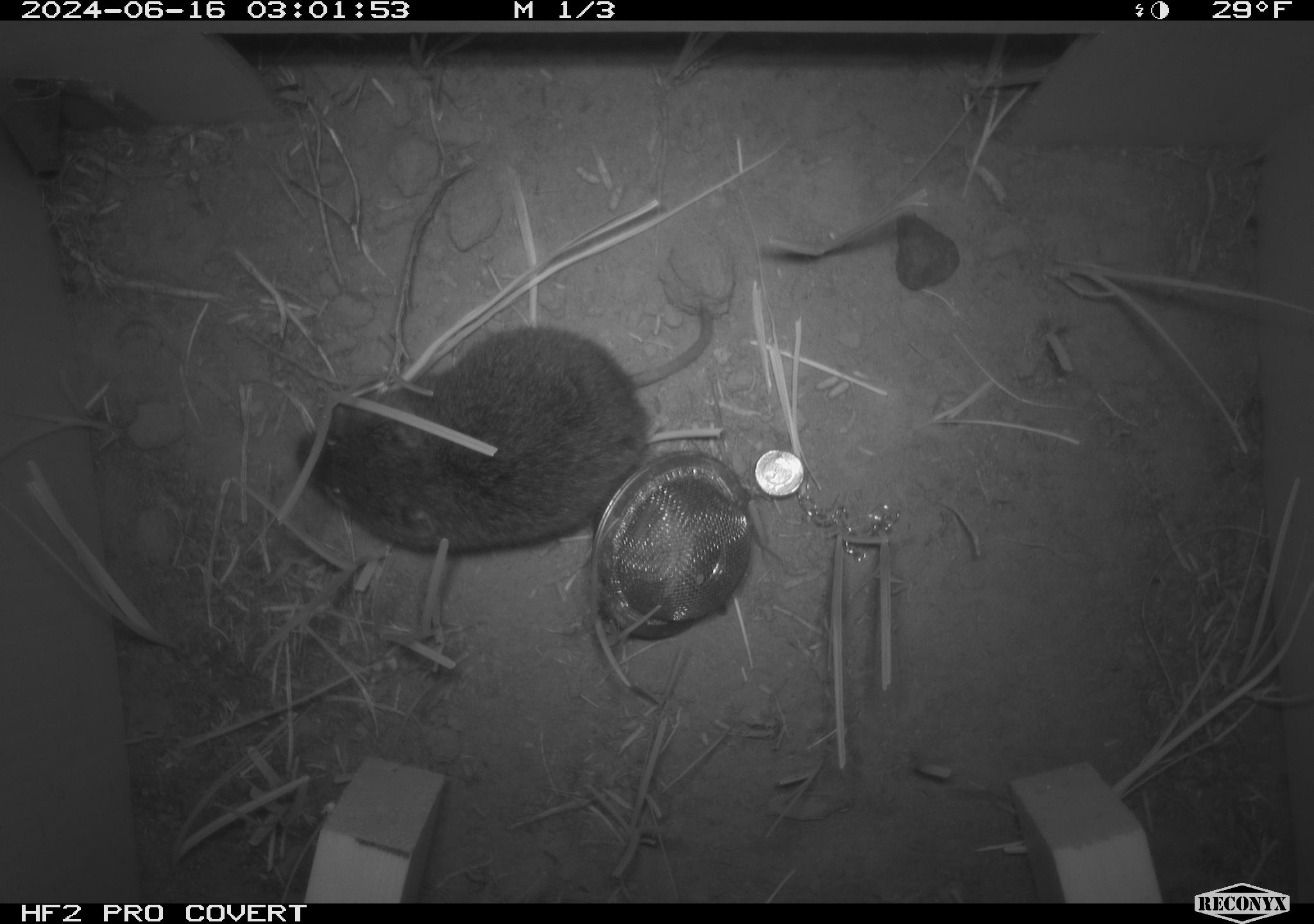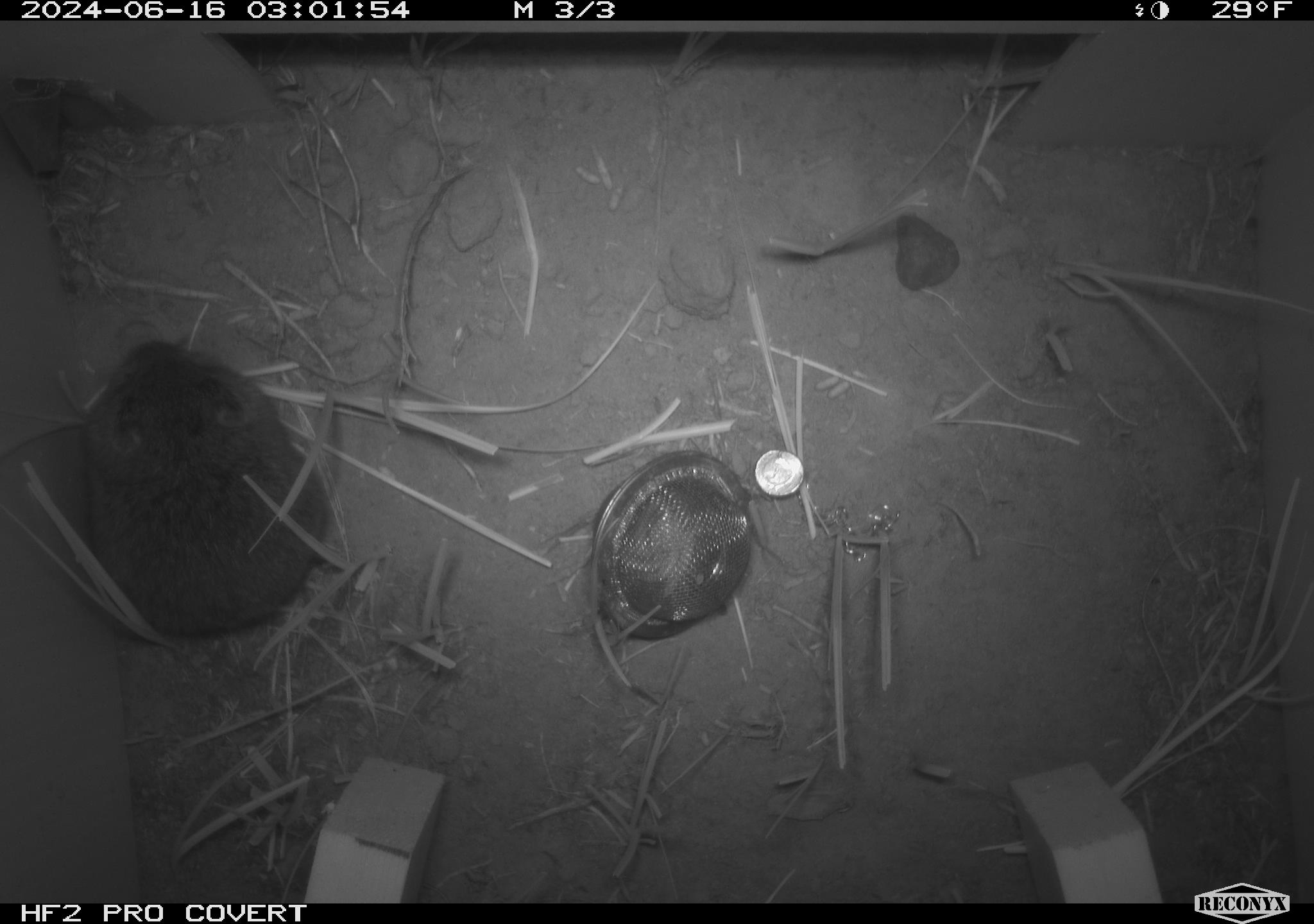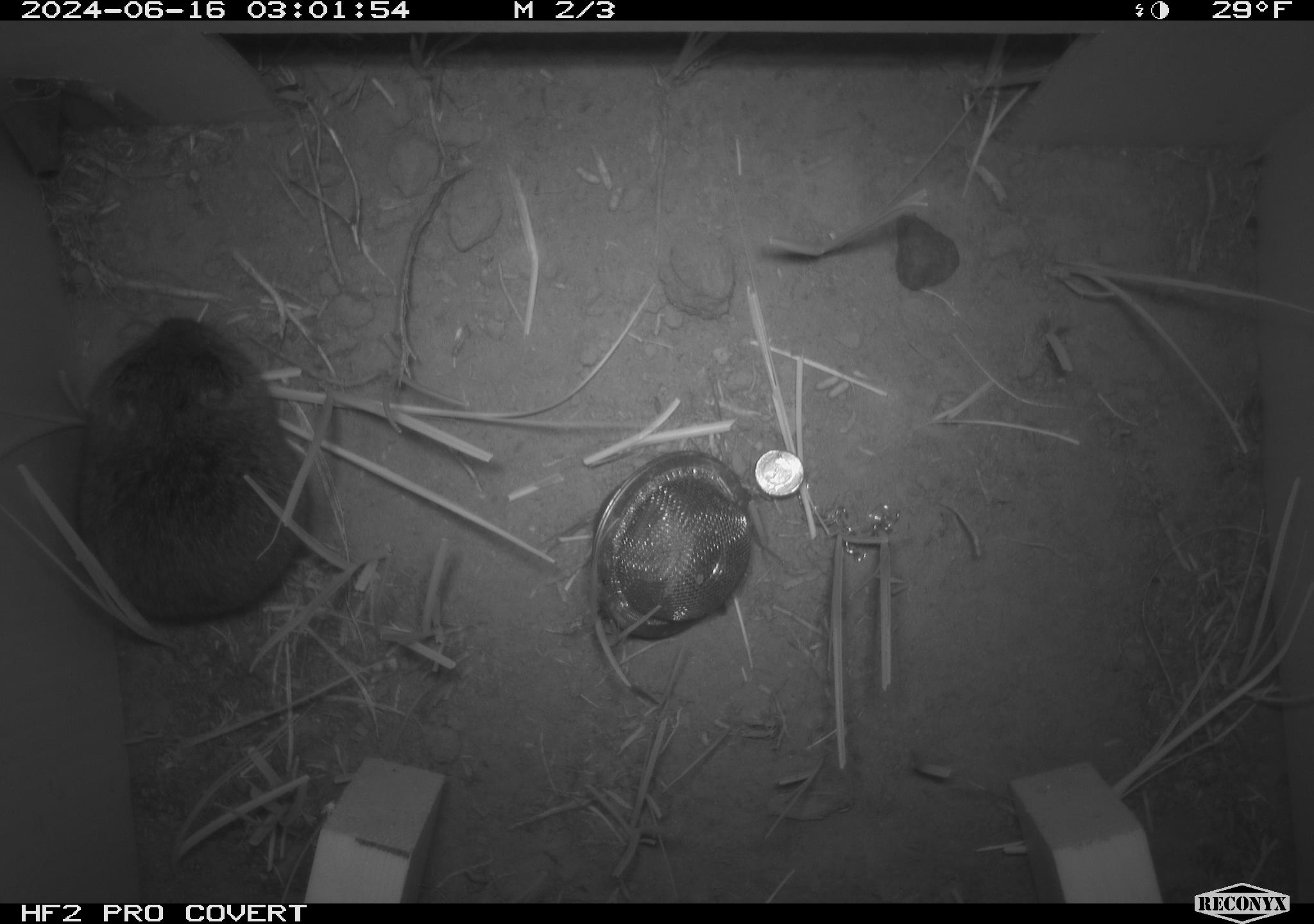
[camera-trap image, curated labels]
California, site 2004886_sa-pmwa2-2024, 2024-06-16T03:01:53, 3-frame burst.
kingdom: Animalia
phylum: Chordata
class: Mammalia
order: Rodentia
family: Cricetidae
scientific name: Arvicolinae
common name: voles, lemmings, and muskrats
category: arvicolinae subfamily